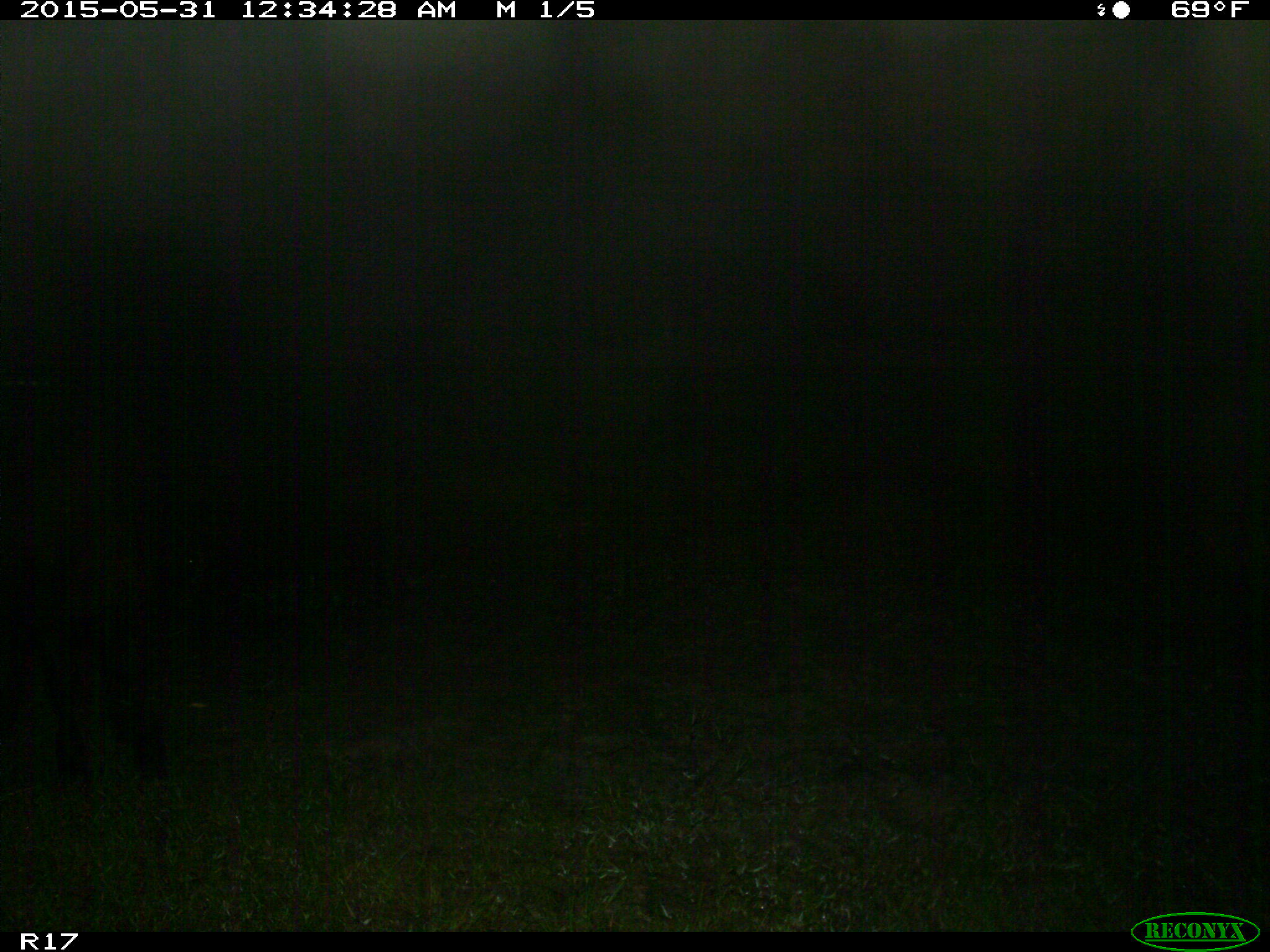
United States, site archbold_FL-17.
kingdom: Animalia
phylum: Chordata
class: Mammalia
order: Artiodactyla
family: Bovidae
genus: Bos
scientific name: Bos taurus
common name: domestic cow